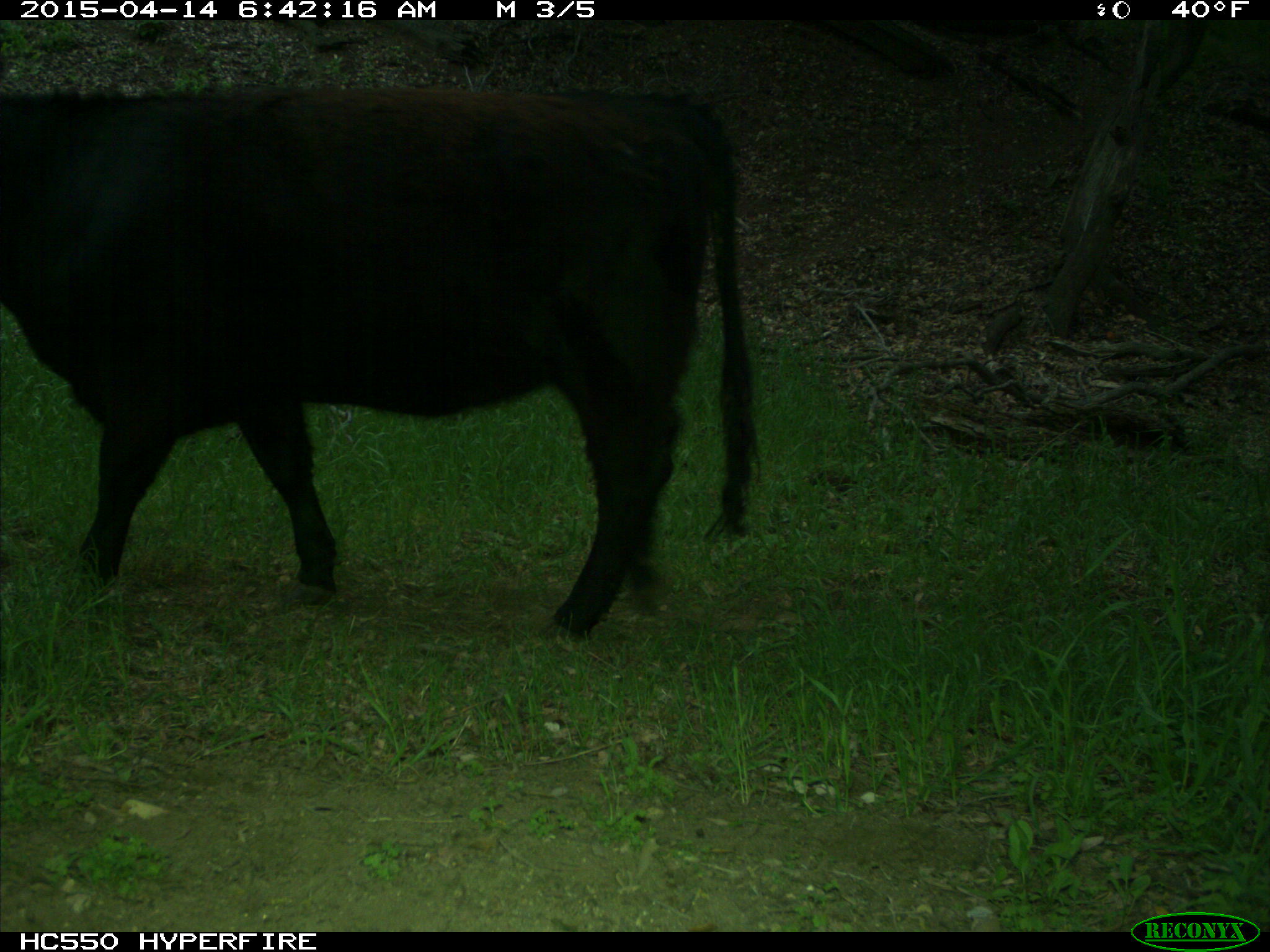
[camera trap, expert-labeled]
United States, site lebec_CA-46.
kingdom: Animalia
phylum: Chordata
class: Mammalia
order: Artiodactyla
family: Bovidae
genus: Bos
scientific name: Bos taurus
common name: domestic cow